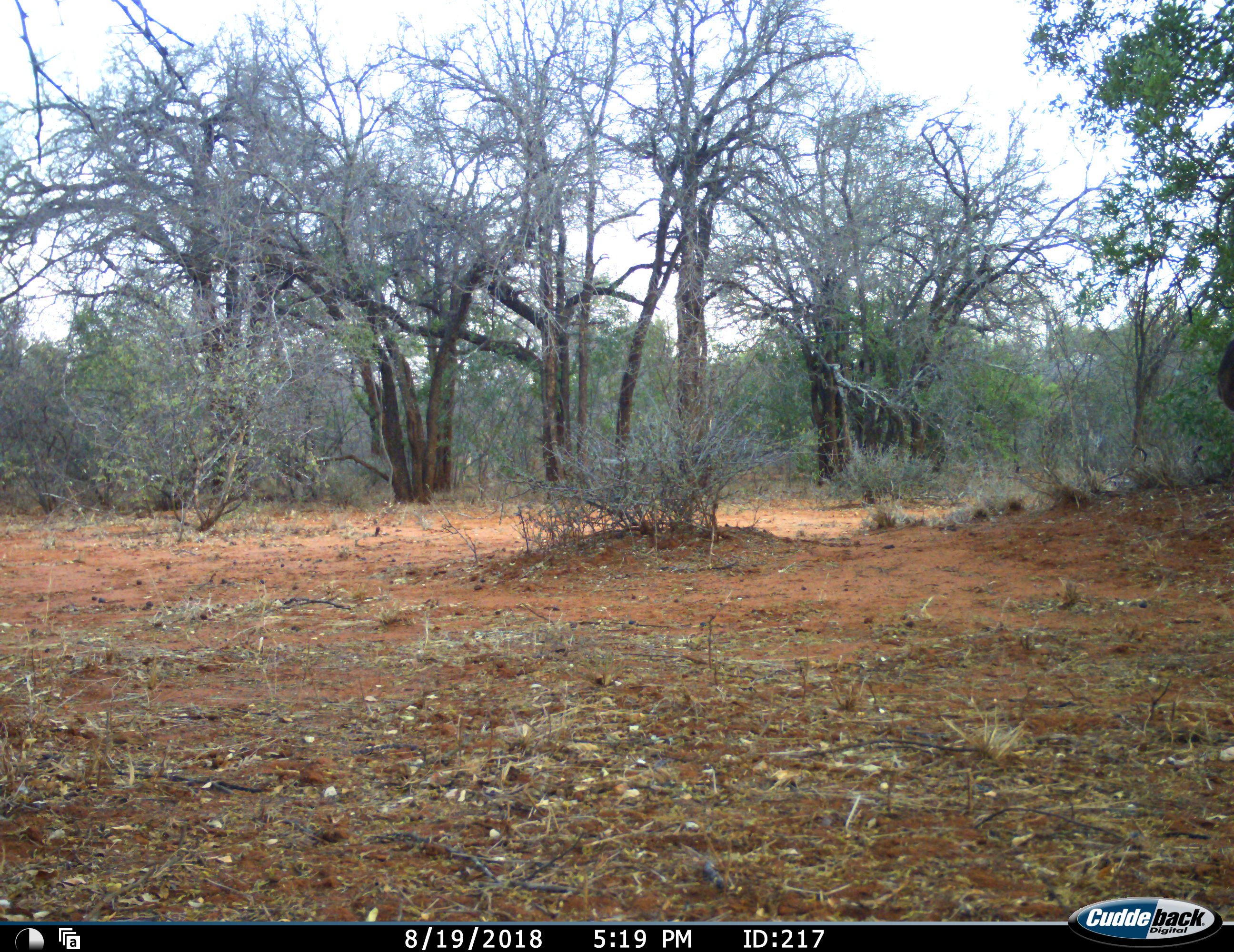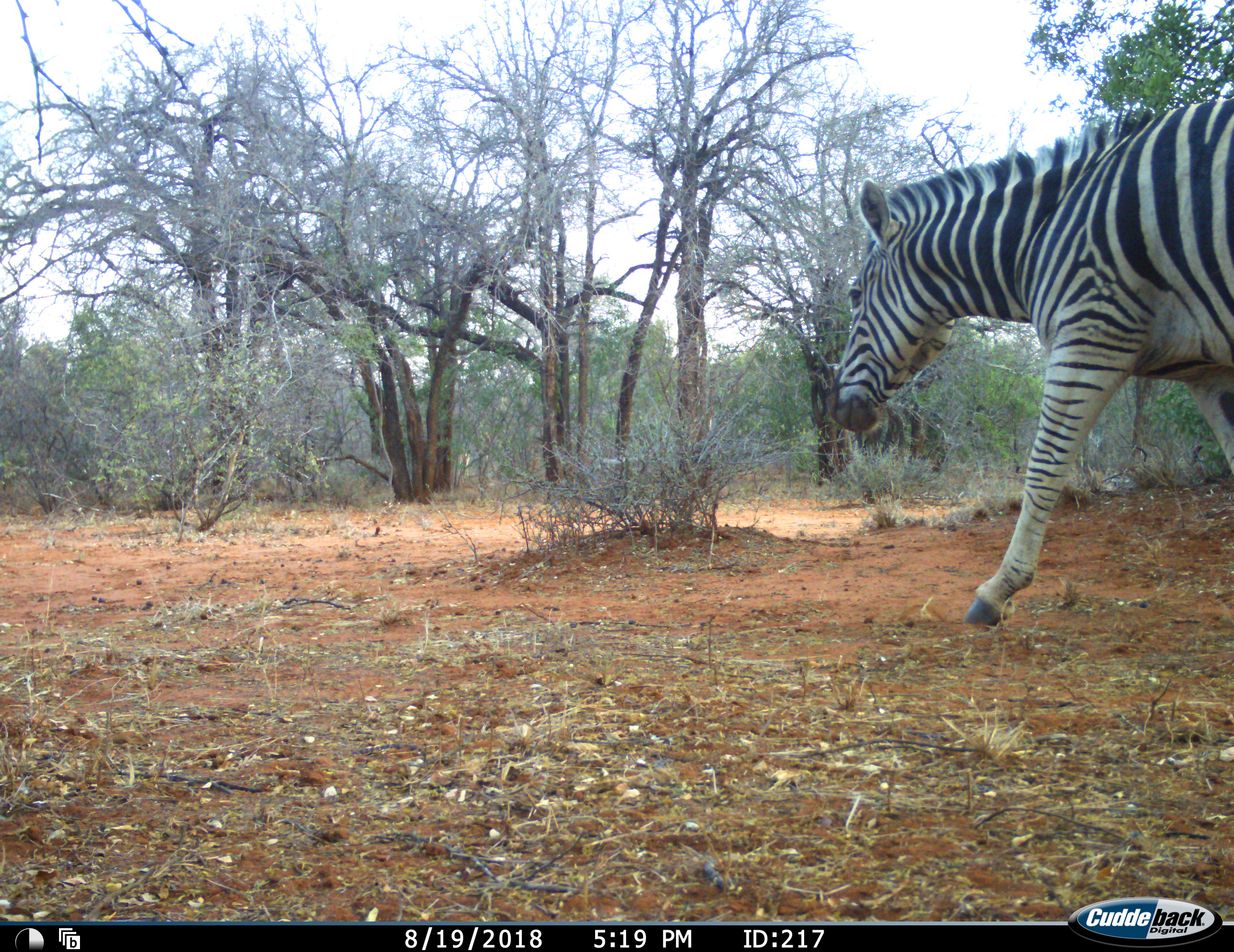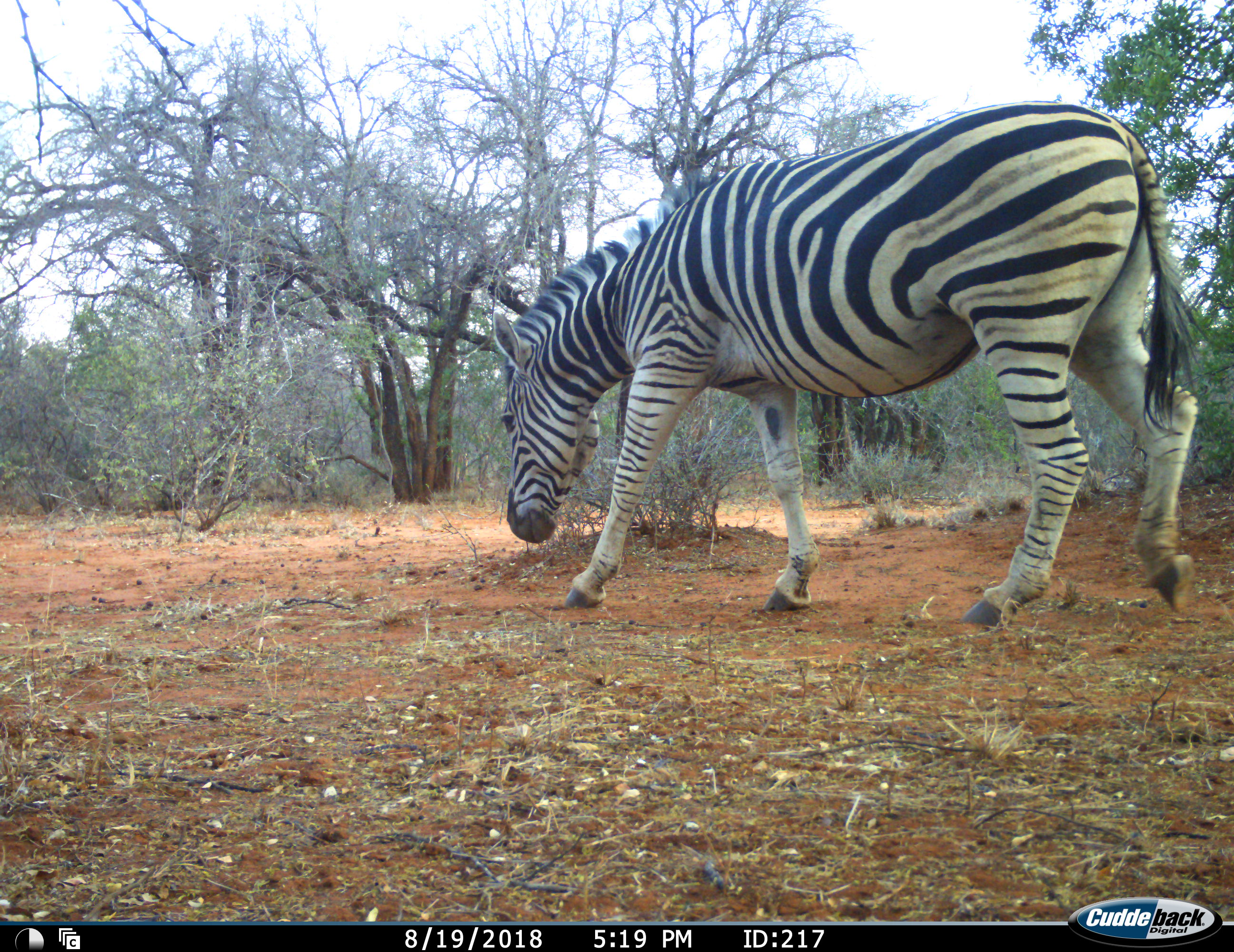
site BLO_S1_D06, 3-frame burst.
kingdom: Animalia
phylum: Chordata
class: Mammalia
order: Perissodactyla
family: Equidae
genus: Equus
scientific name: Equus quagga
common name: plains zebra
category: zebraplains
Zebraplains (plains zebra) (Equus quagga), count 1. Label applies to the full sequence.